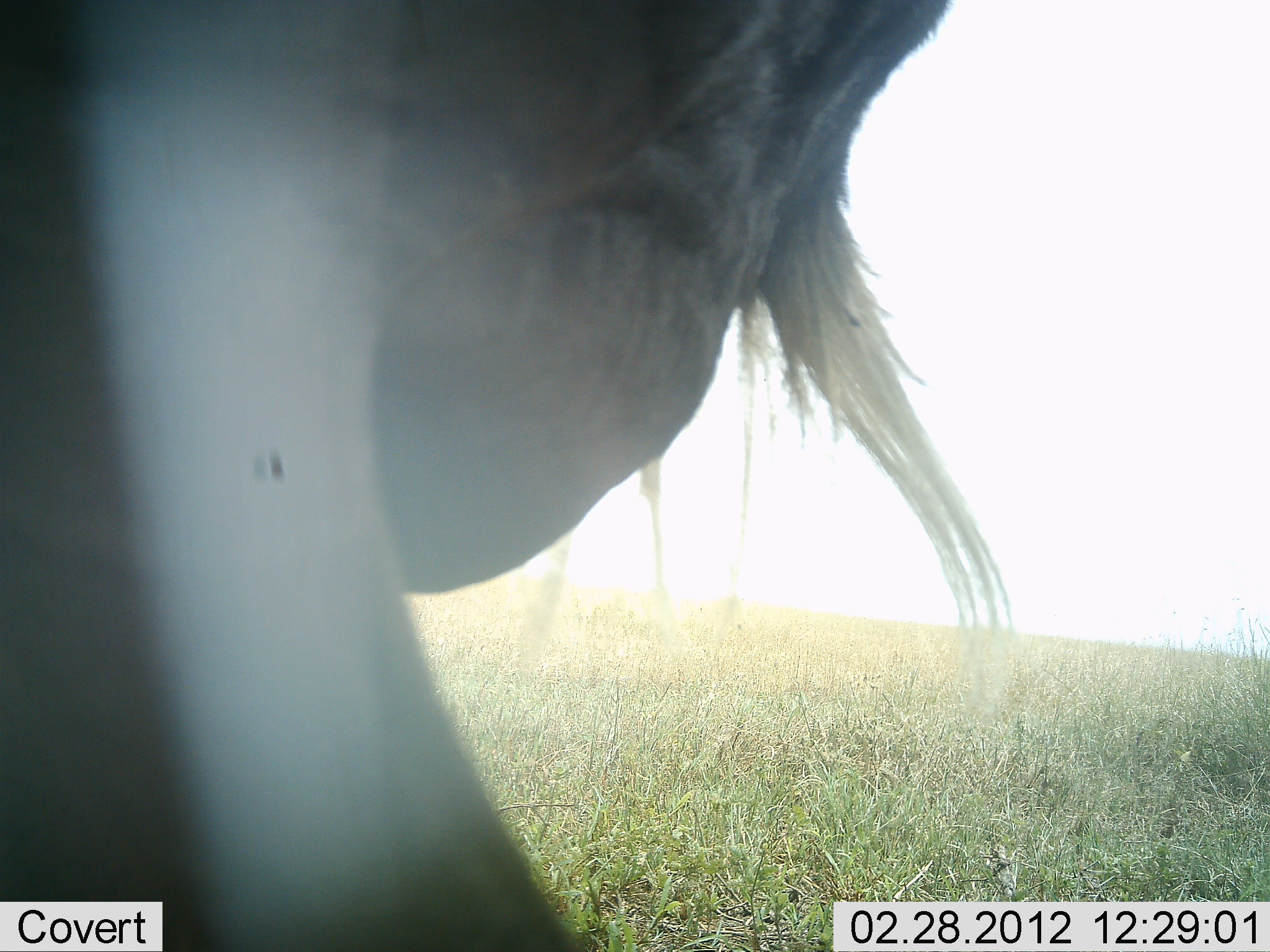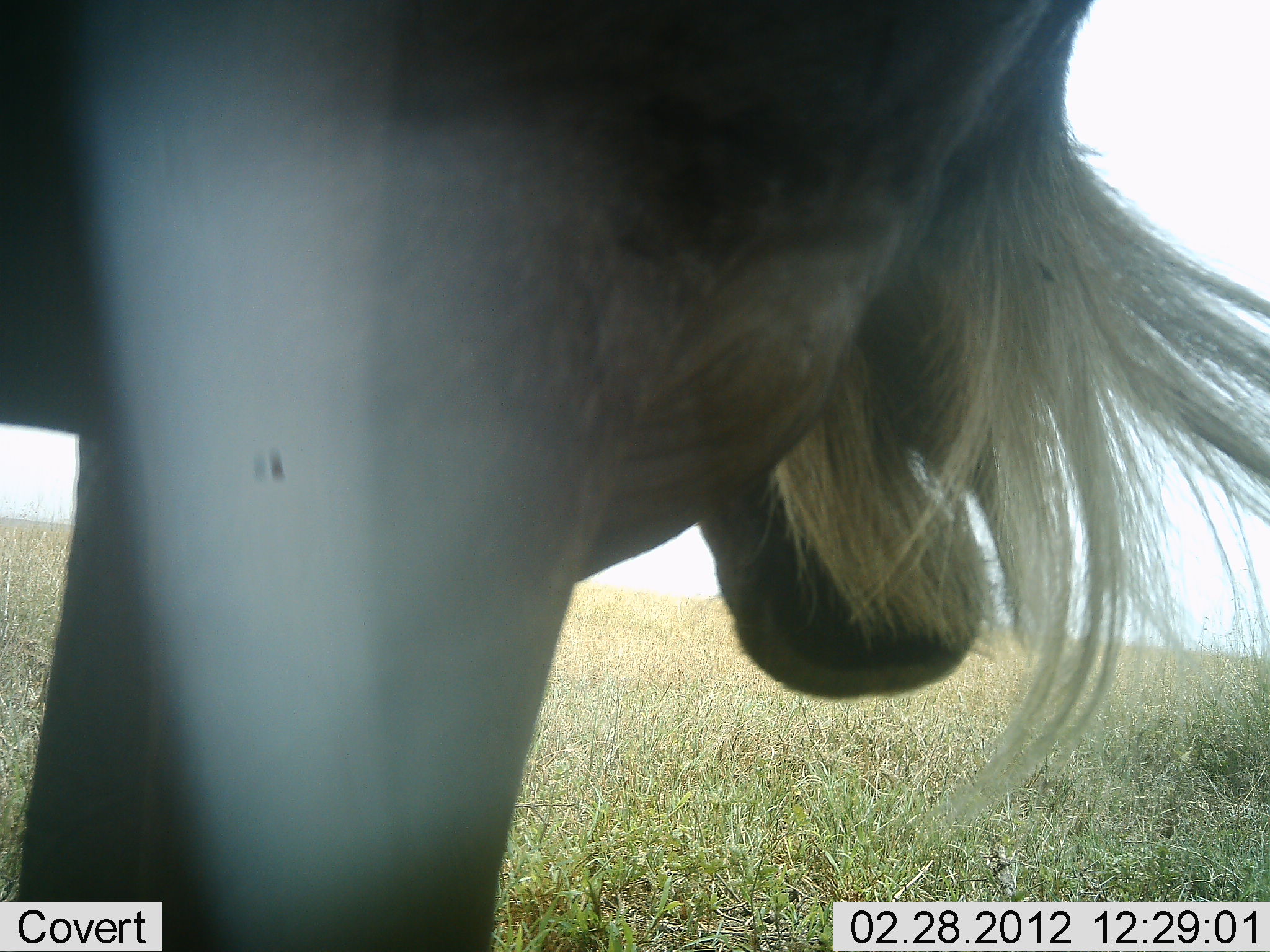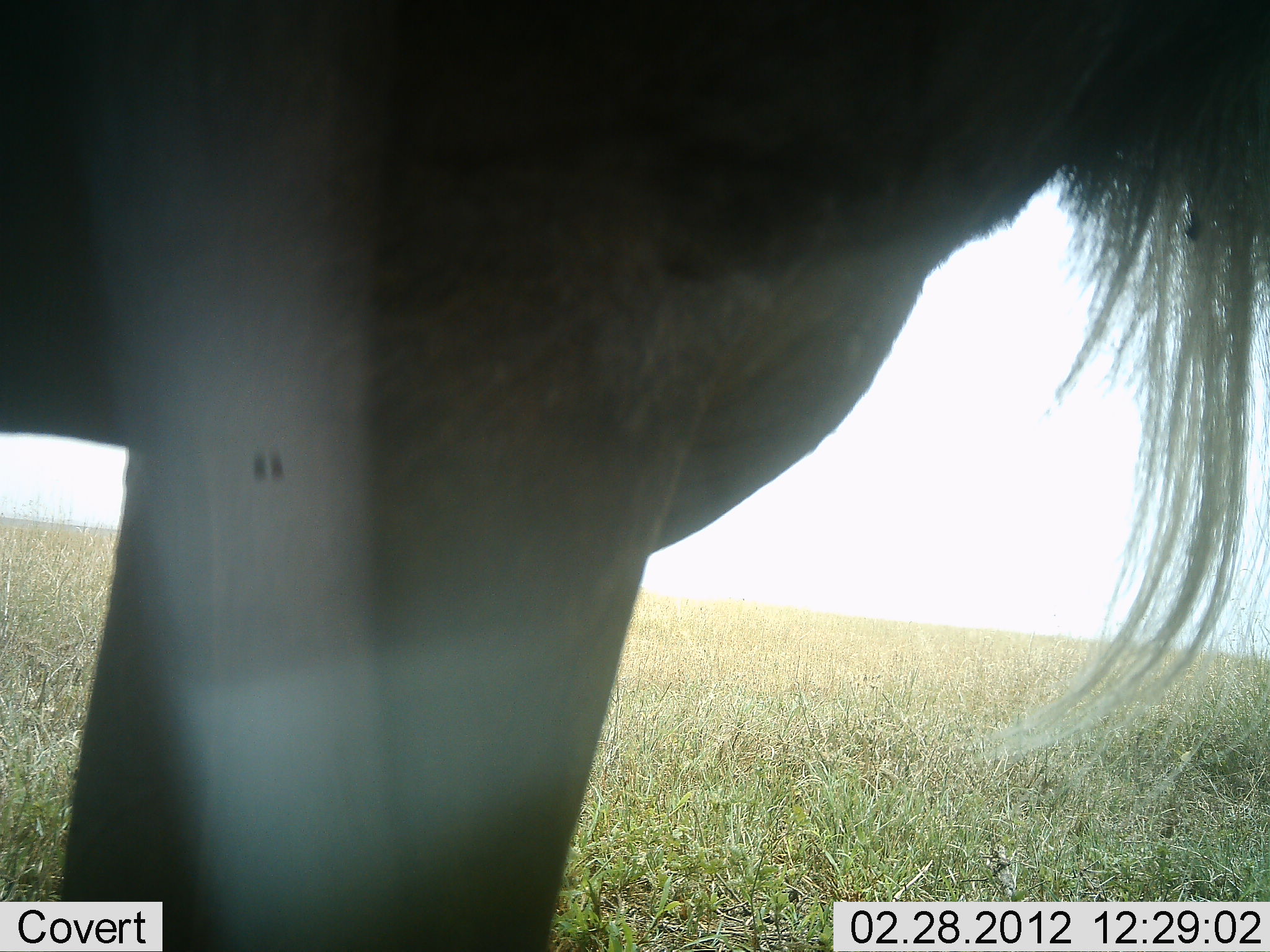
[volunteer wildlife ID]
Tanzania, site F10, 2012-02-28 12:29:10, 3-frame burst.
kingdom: Animalia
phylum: Chordata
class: Mammalia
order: Artiodactyla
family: Bovidae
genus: Connochaetes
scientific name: Connochaetes taurinus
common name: blue wildebeest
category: wildebeest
Wildebeest (blue wildebeest) (Connochaetes taurinus), count 1. Behavior (volunteer vote fractions): standing 86%, resting 0%, moving 14%, interacting 0%. Young present (vote fraction): 0%. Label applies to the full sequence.